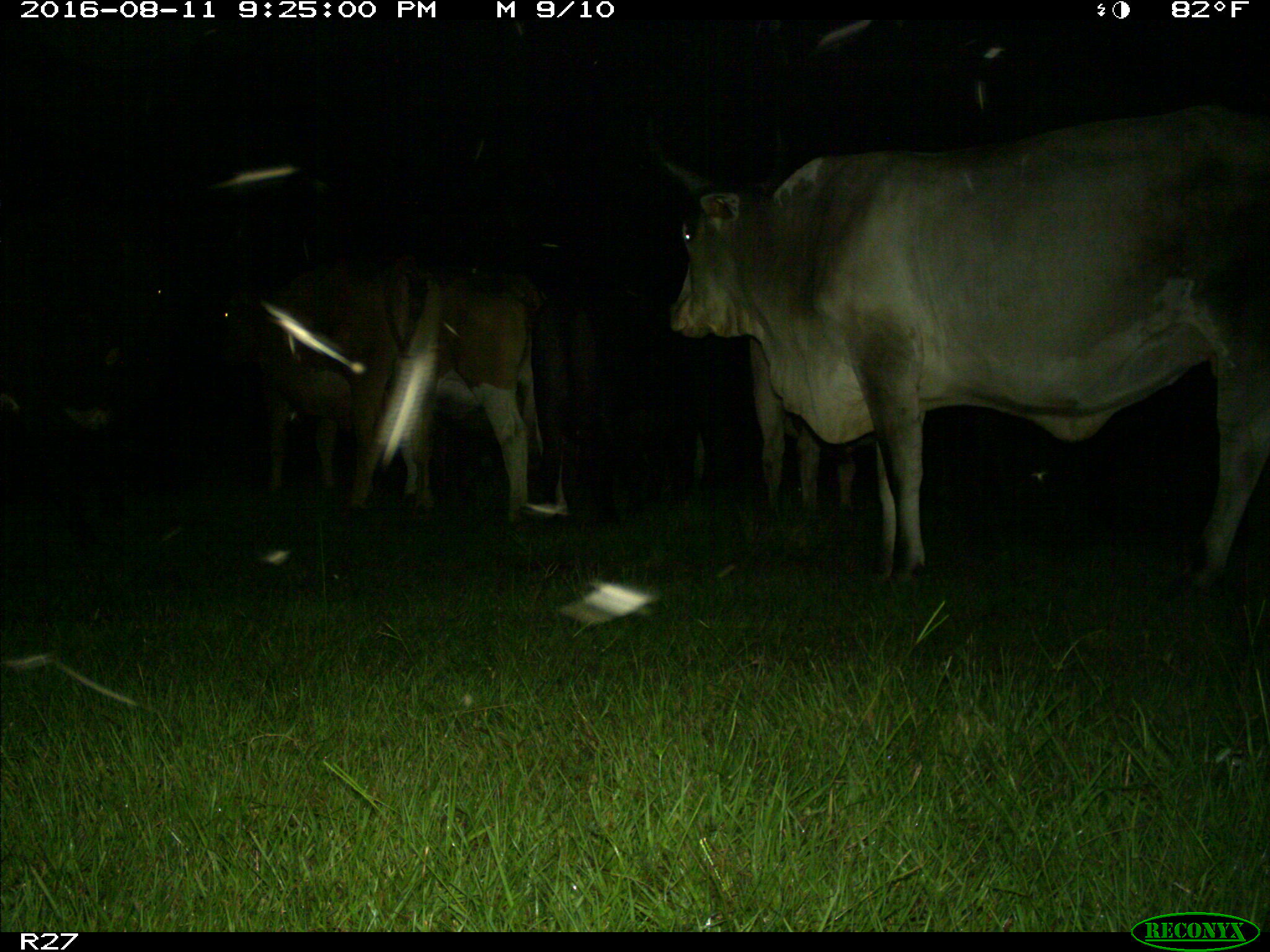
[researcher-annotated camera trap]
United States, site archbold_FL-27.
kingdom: Animalia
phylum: Chordata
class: Mammalia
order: Artiodactyla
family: Bovidae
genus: Bos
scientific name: Bos taurus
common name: domestic cow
Bos taurus (domestic cow).